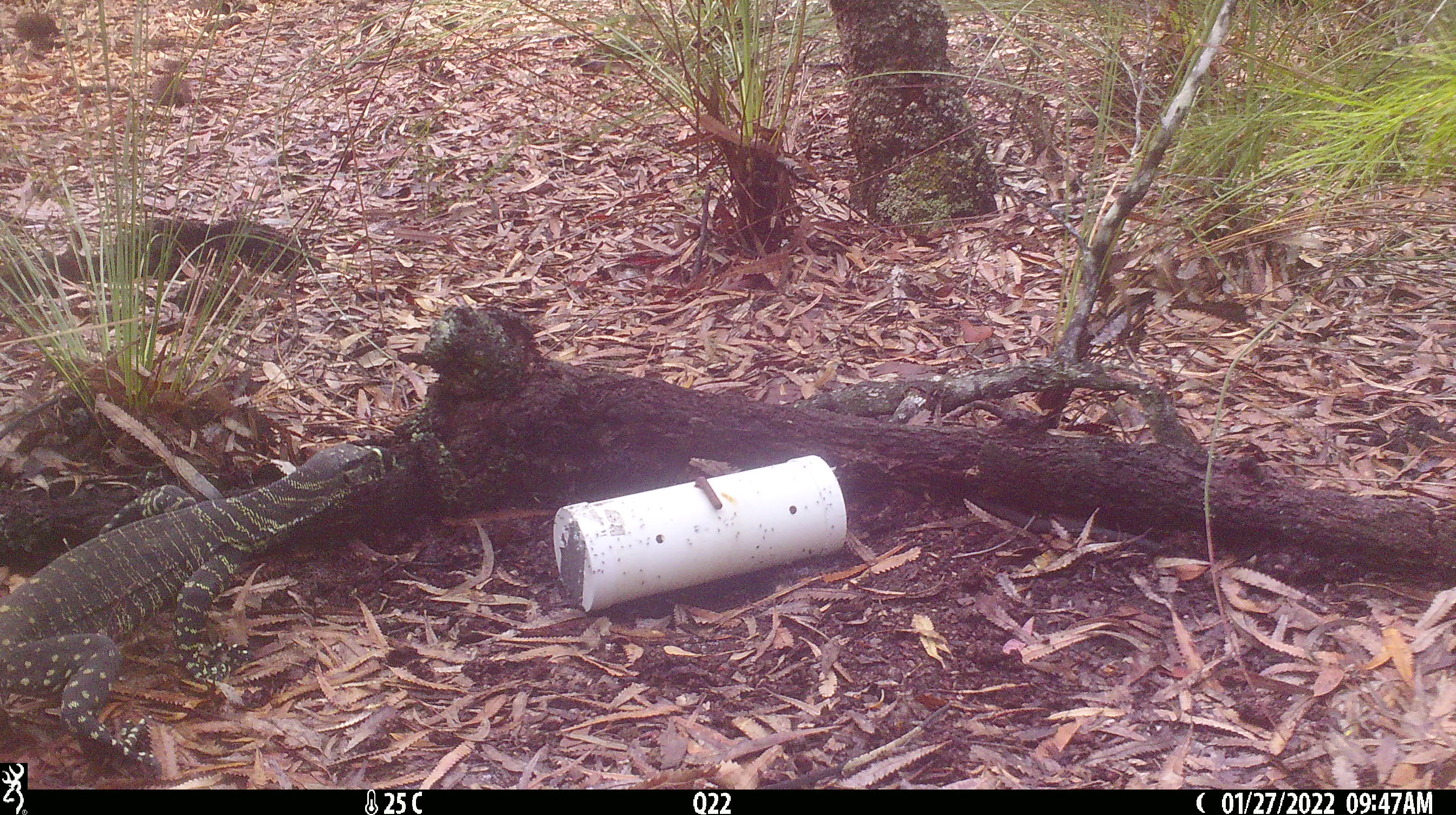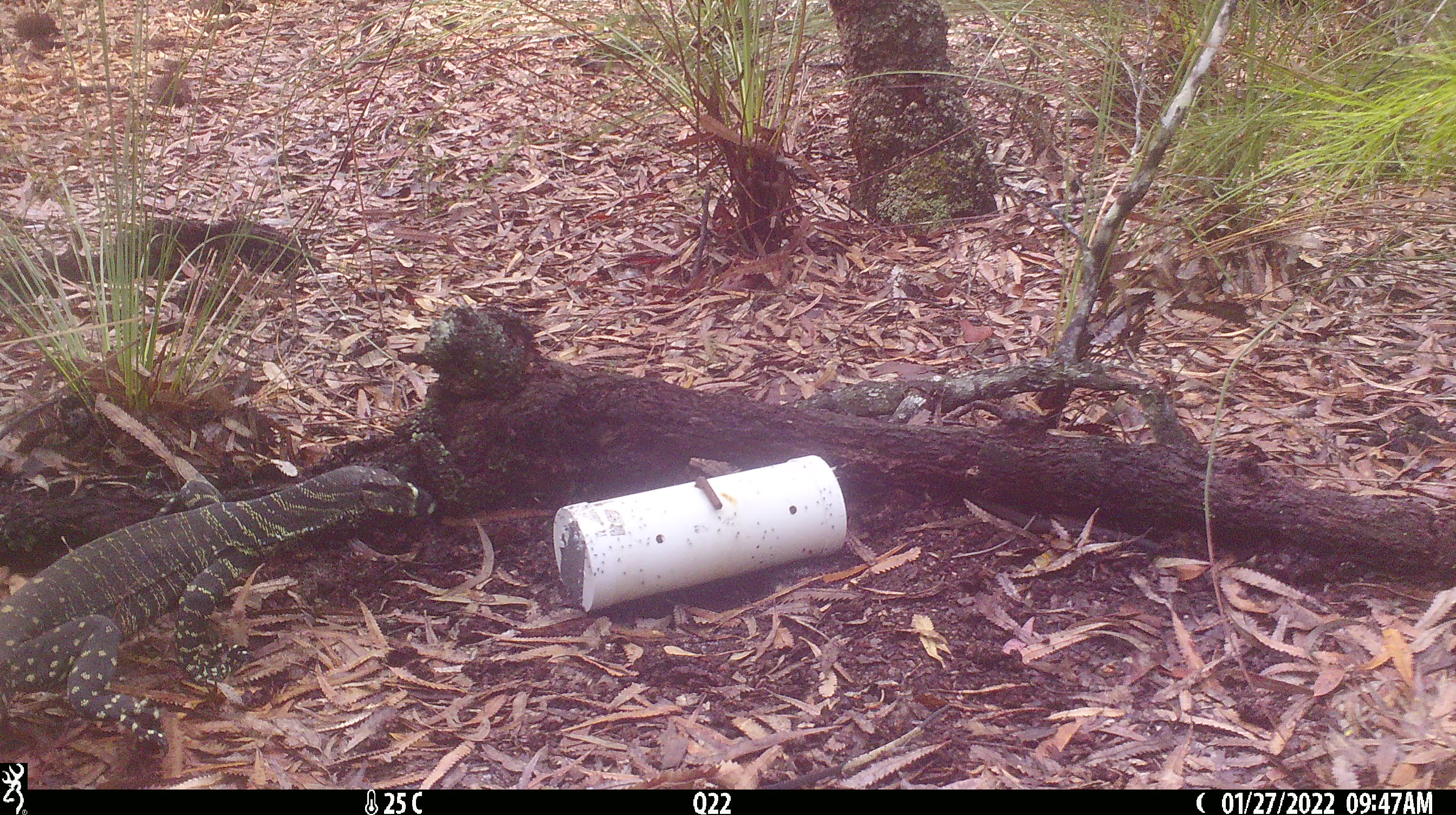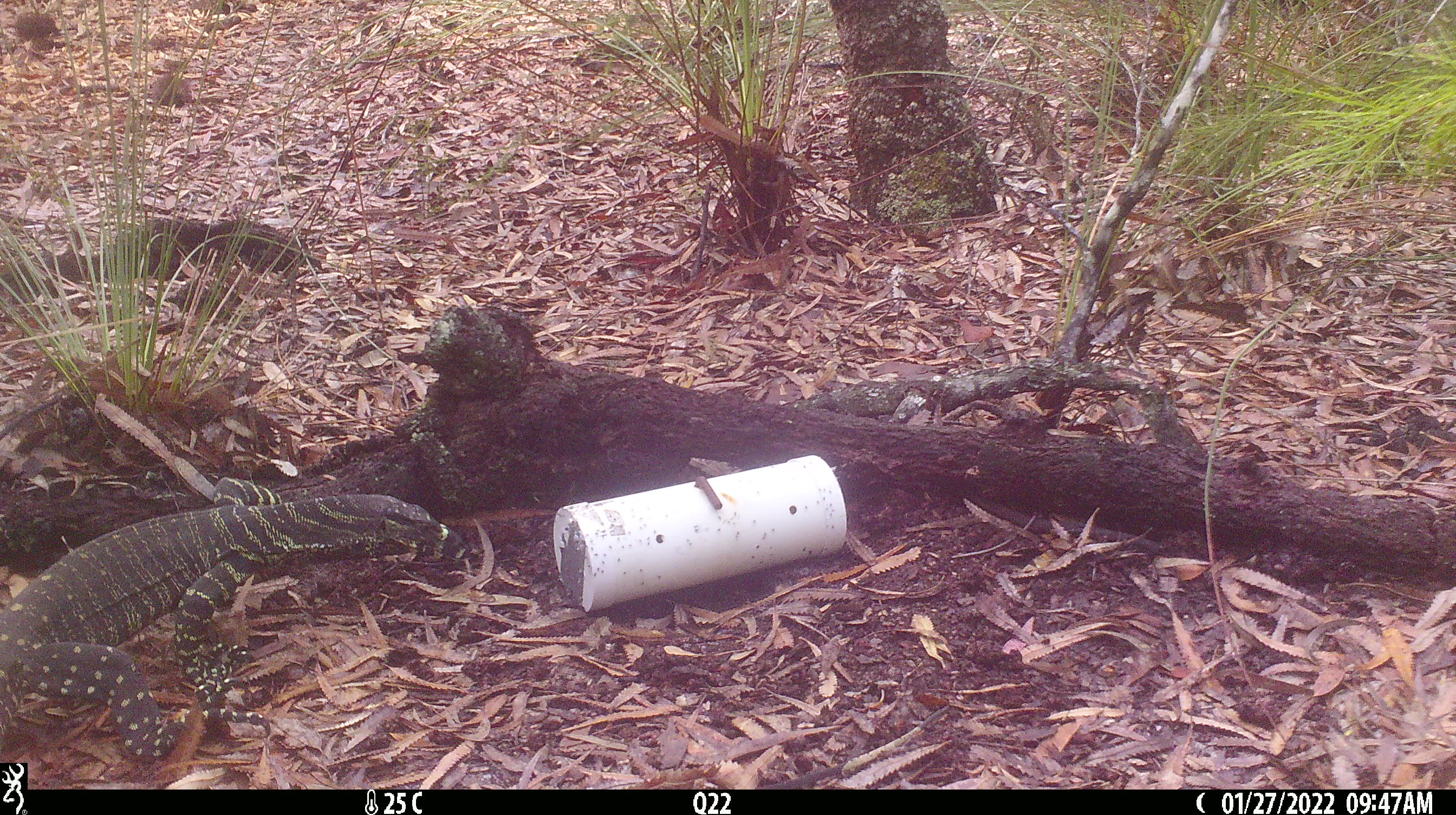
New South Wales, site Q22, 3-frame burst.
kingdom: Animalia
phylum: Chordata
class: Reptilia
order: Squamata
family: Varanidae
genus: Varanus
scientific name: Varanus varius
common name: lace monitor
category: goanna